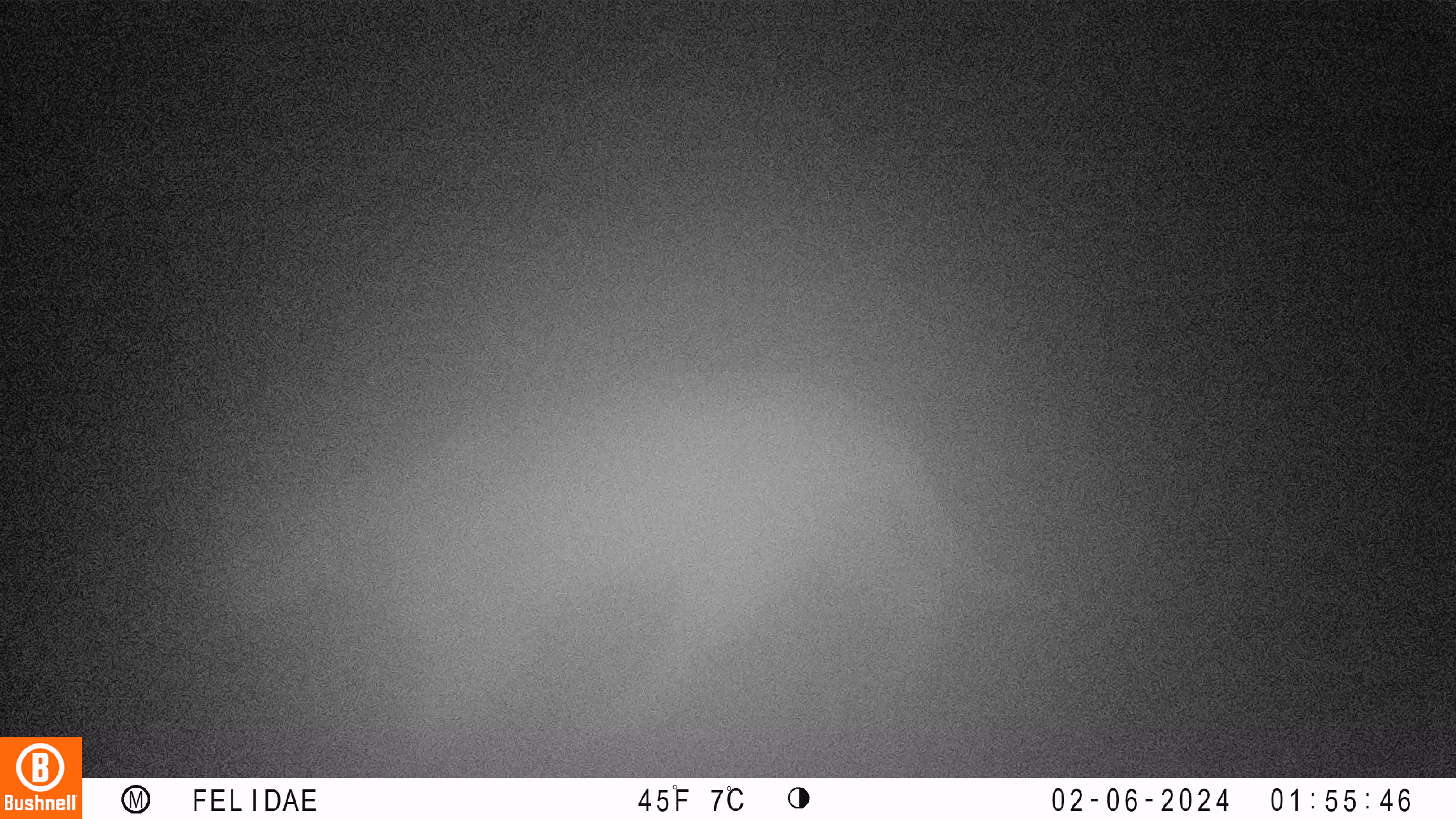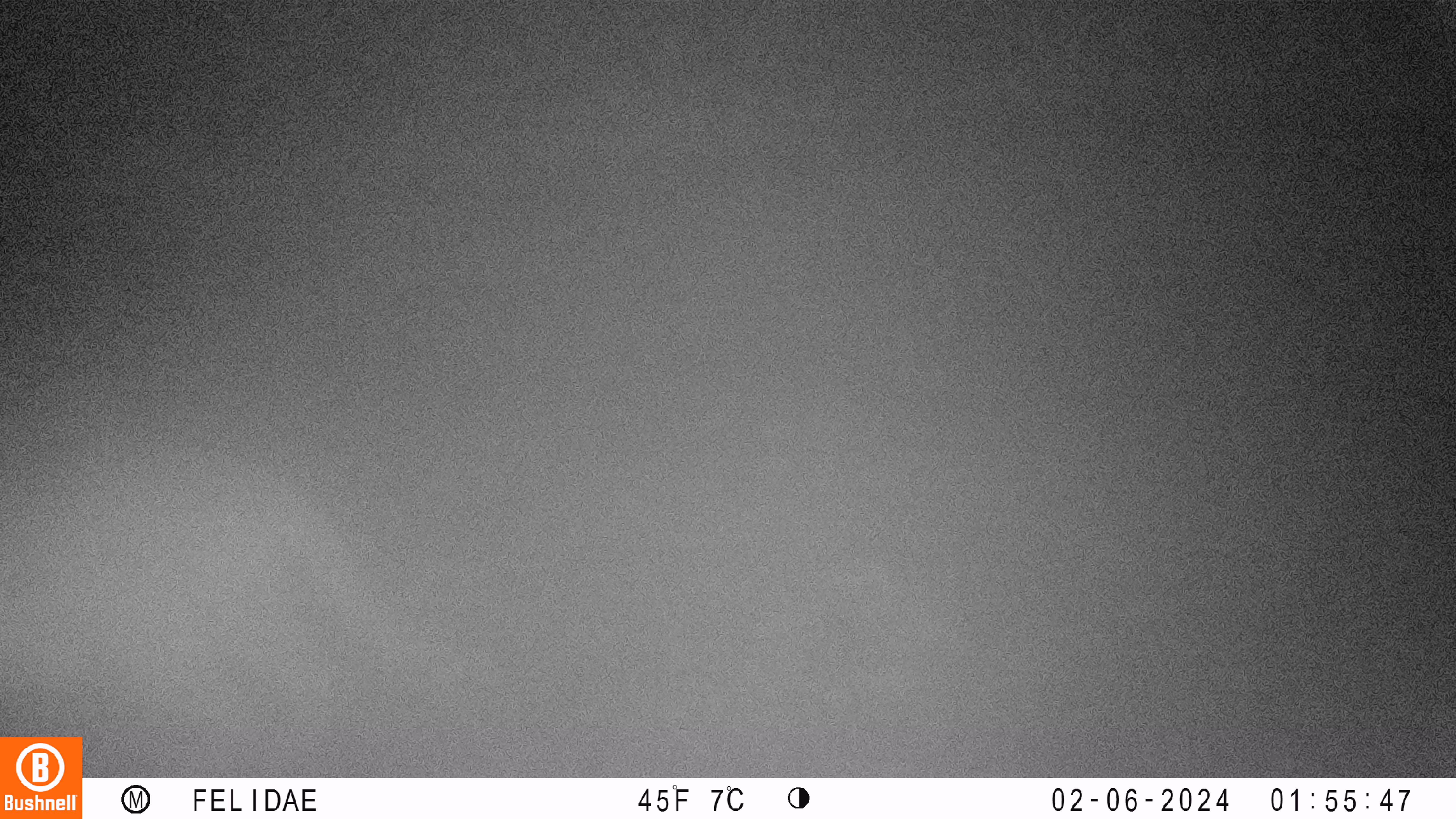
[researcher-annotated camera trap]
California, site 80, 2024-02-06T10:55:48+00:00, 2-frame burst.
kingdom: Animalia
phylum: Chordata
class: Mammalia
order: Carnivora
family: Felidae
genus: Puma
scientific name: Puma concolor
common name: puma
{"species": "puma (Puma concolor)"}